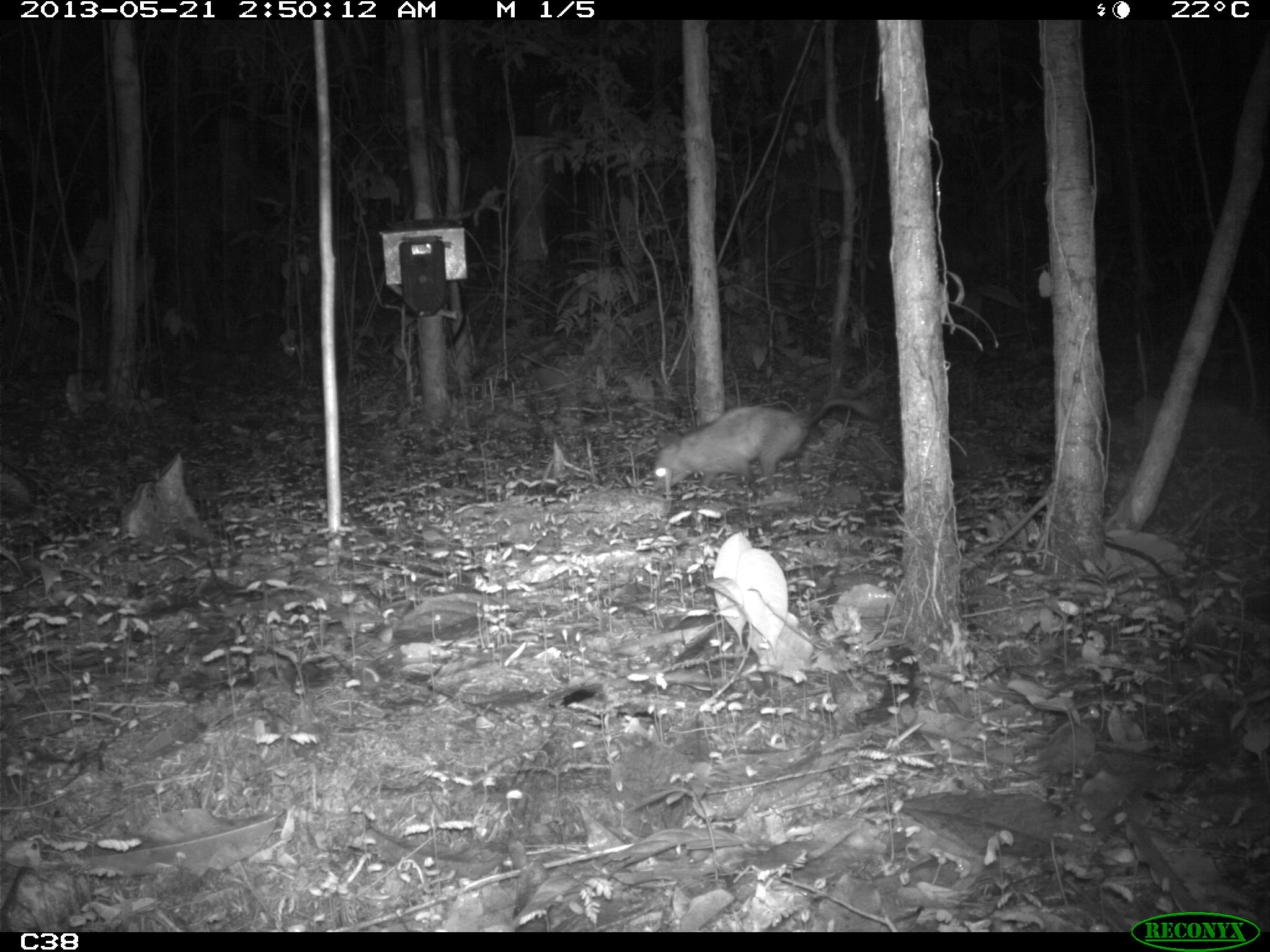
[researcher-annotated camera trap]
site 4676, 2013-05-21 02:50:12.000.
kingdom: Animalia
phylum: Chordata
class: Mammalia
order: Didelphimorphia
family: Didelphidae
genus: Didelphis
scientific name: Didelphis marsupialis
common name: southern opossum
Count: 1.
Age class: adult.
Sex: female.